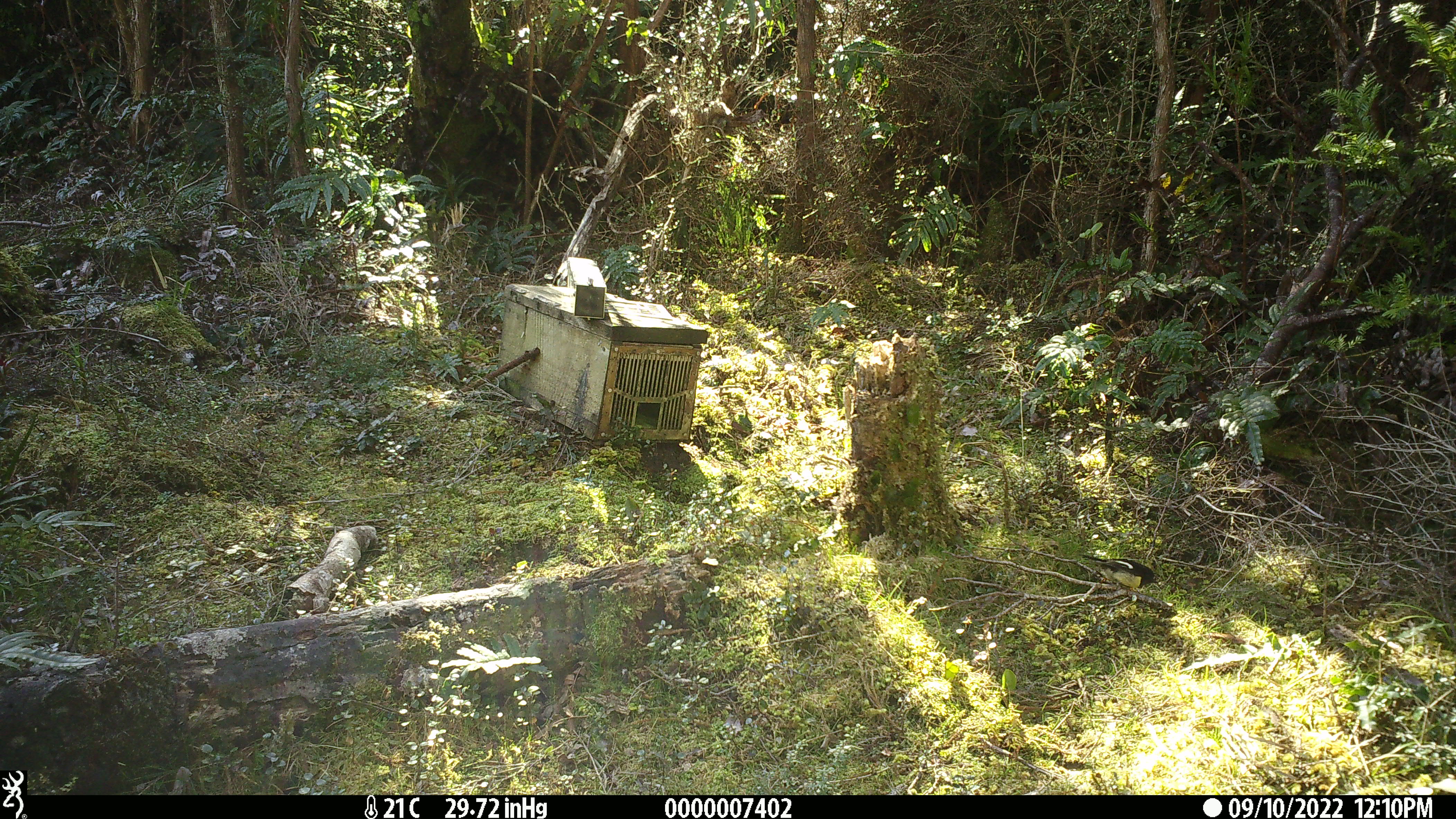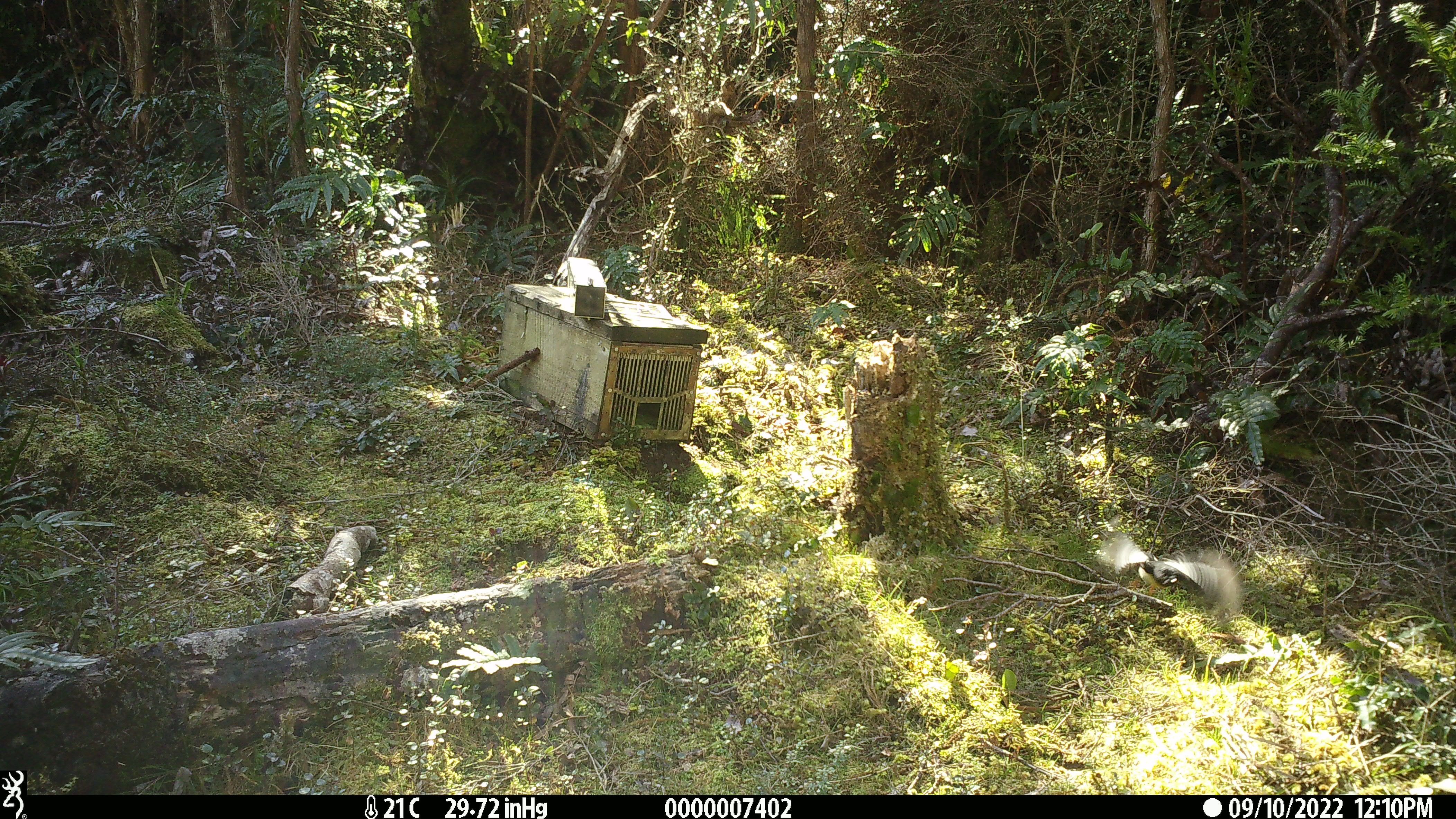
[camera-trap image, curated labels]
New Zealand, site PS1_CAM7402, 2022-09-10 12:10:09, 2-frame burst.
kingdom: Animalia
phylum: Chordata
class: Aves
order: Passeriformes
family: Petroicidae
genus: Petroica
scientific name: Petroica macrocephala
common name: tomtit